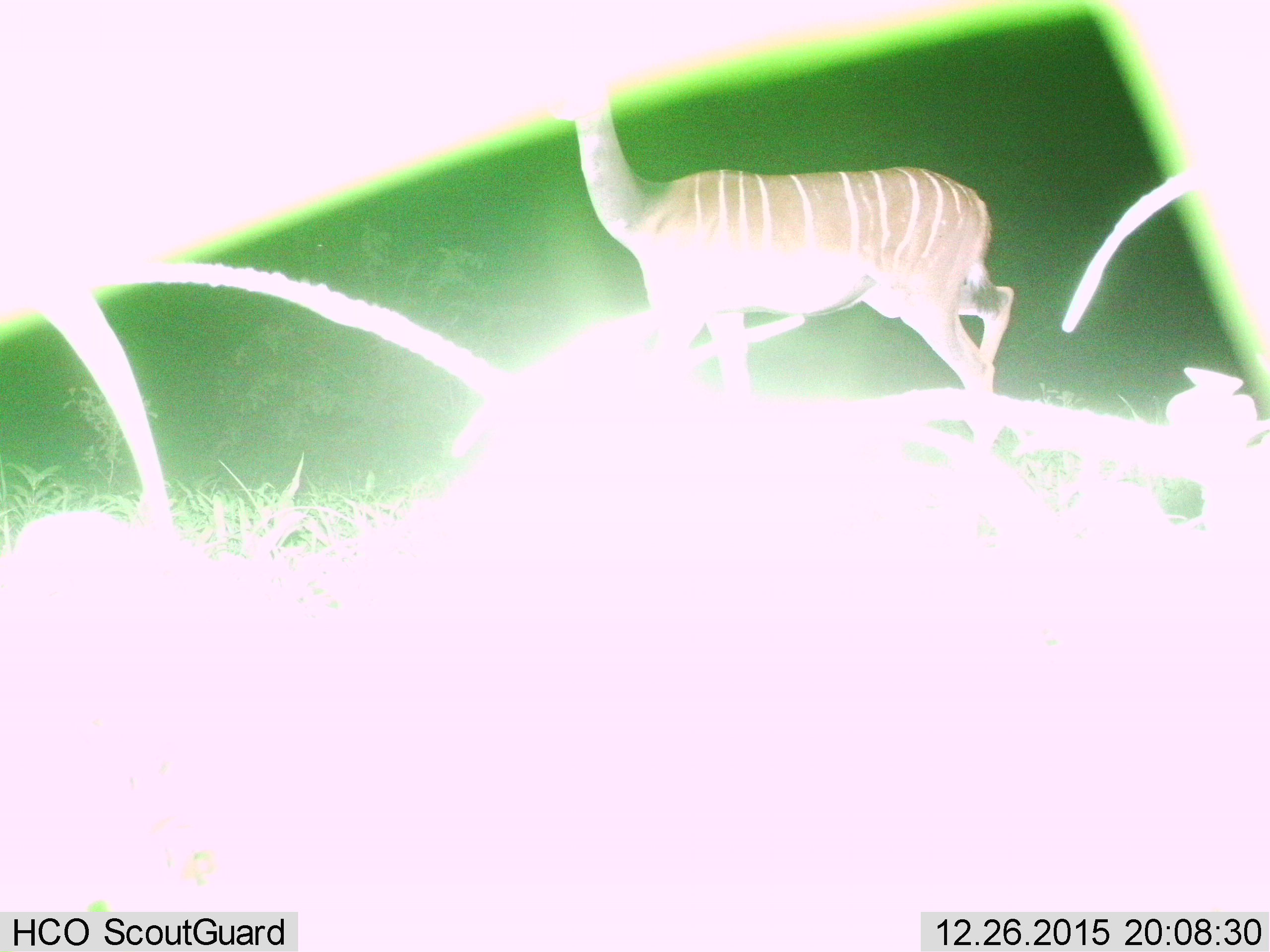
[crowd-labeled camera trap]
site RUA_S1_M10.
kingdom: Animalia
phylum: Chordata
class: Mammalia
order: Artiodactyla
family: Bovidae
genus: Tragelaphus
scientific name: Tragelaphus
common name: kudu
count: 1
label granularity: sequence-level